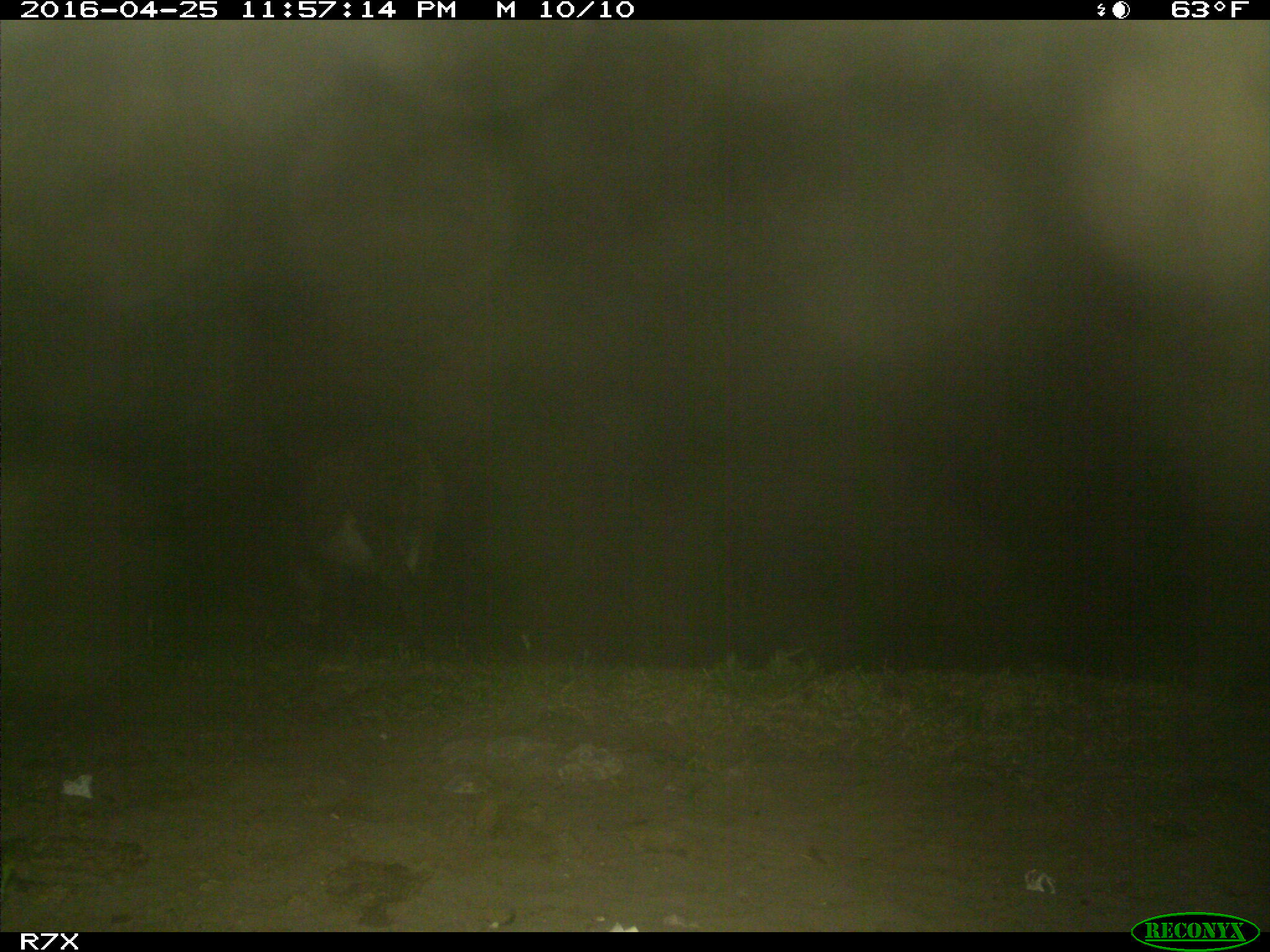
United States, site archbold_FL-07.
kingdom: Animalia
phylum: Chordata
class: Mammalia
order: Artiodactyla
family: Bovidae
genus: Bos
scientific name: Bos taurus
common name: domestic cow